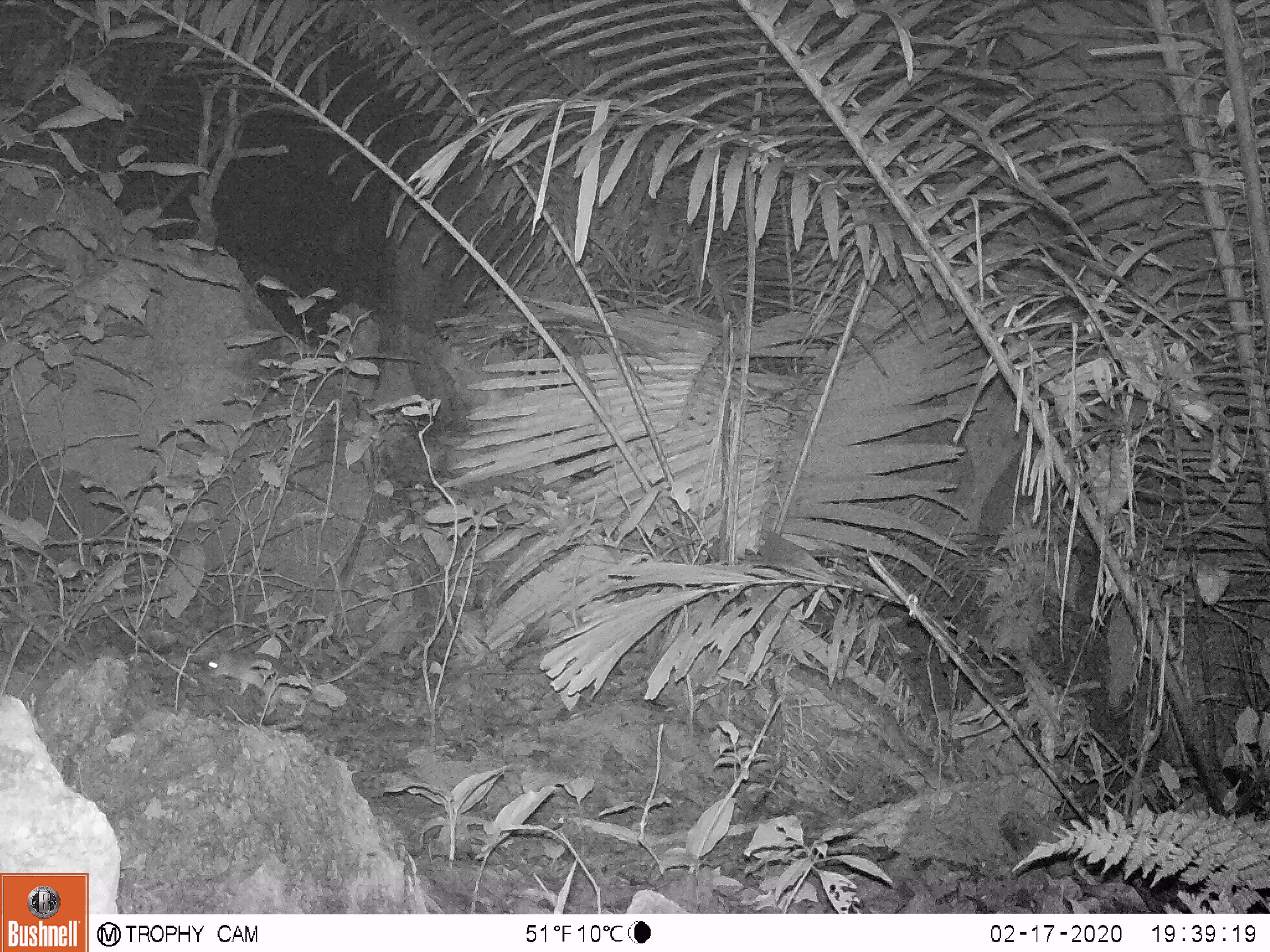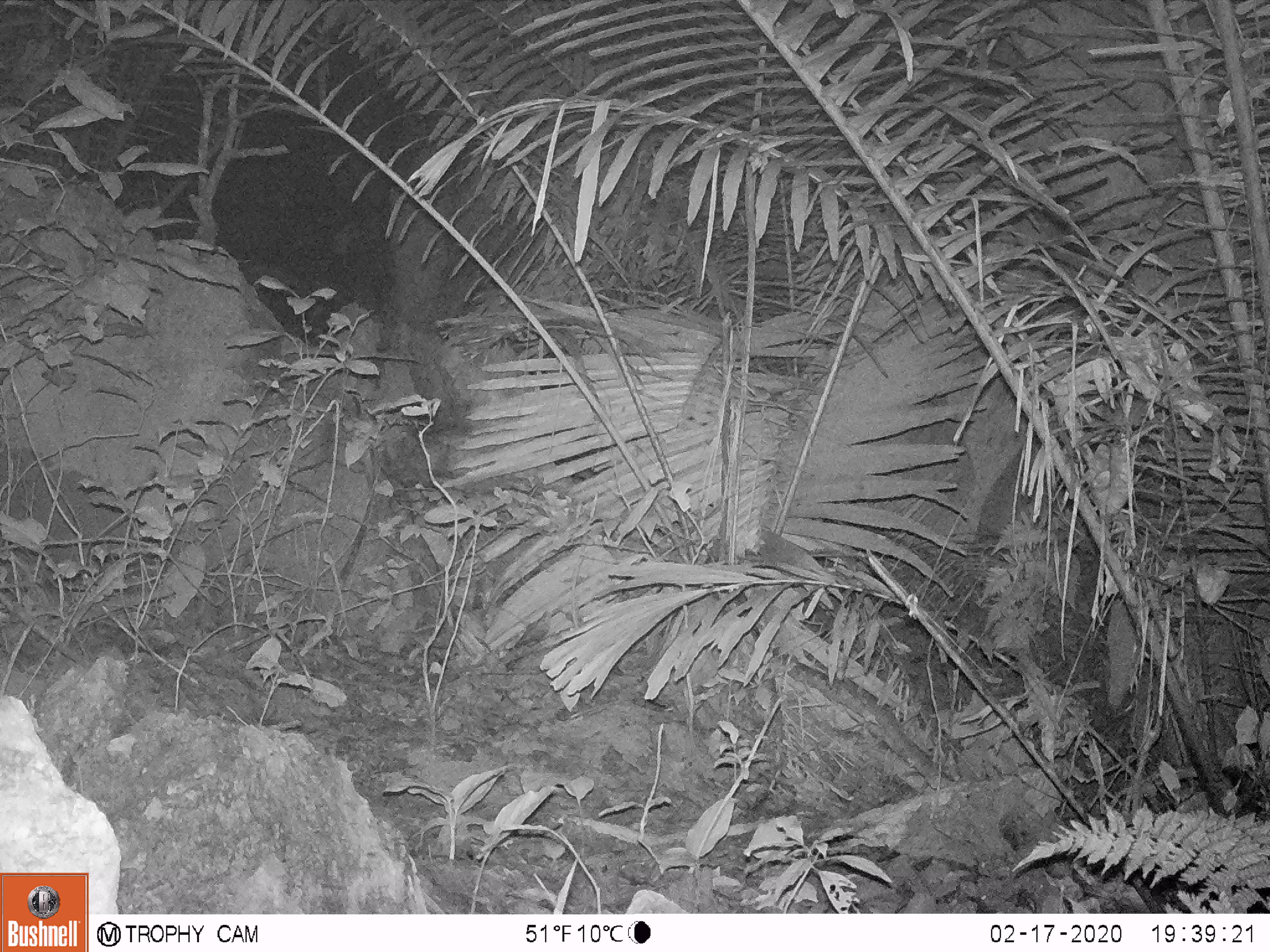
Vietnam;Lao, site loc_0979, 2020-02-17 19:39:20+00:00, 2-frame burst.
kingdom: Animalia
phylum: Chordata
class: Mammalia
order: Rodentia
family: Muridae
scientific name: Muridae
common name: old-world mice and rats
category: unidentified murid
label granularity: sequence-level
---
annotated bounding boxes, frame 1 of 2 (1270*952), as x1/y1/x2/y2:
unidentified murid: 206/645/375/717